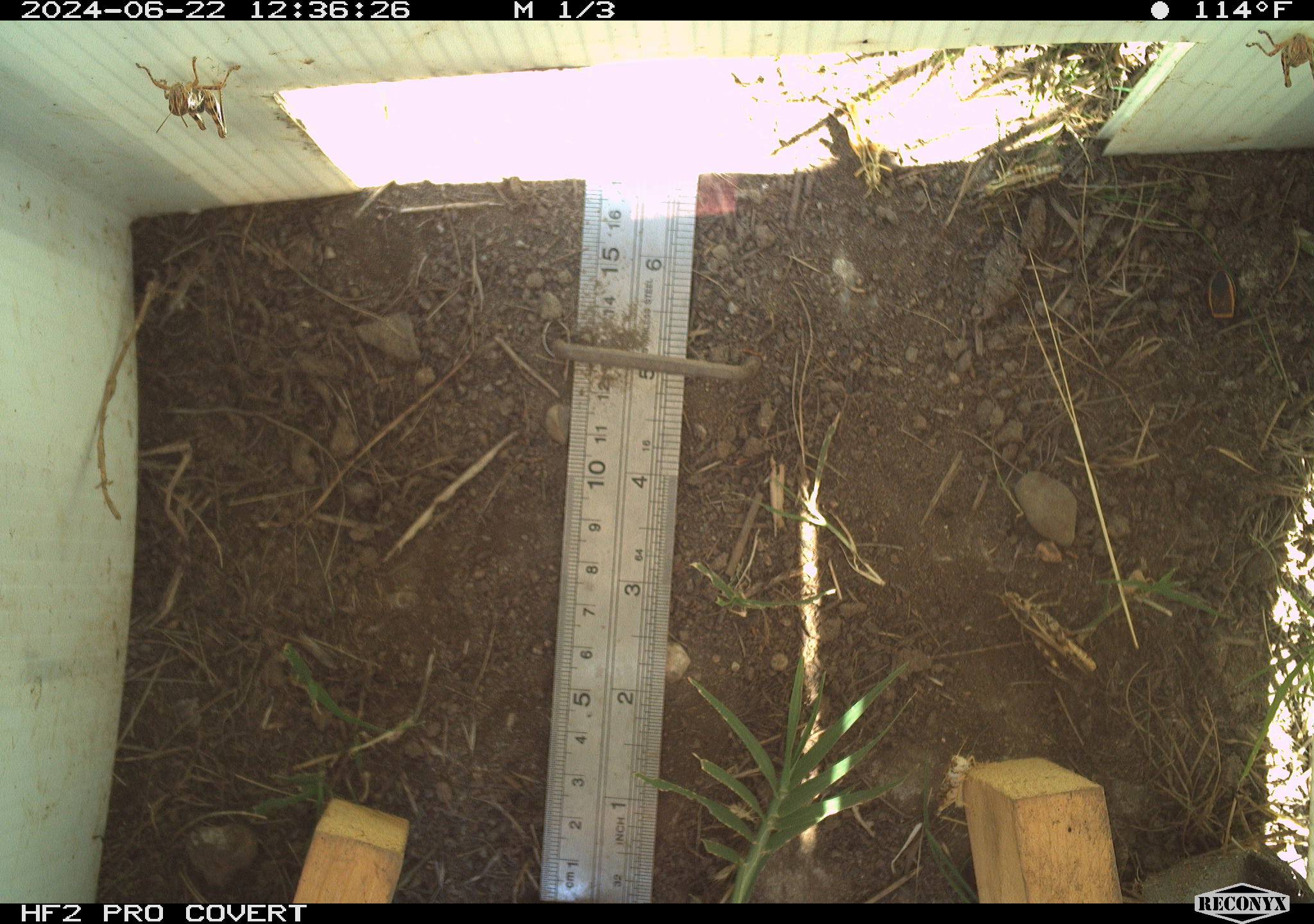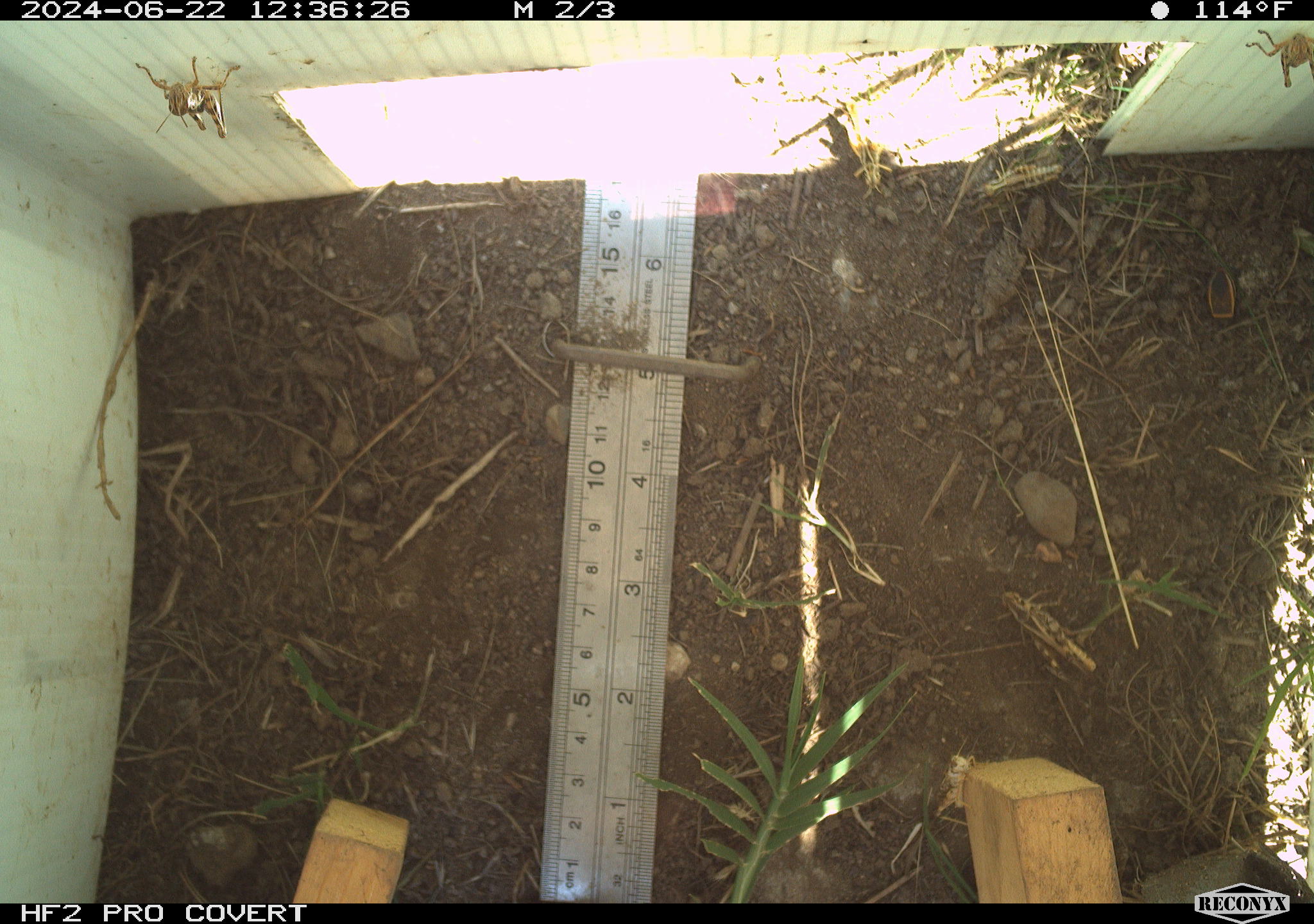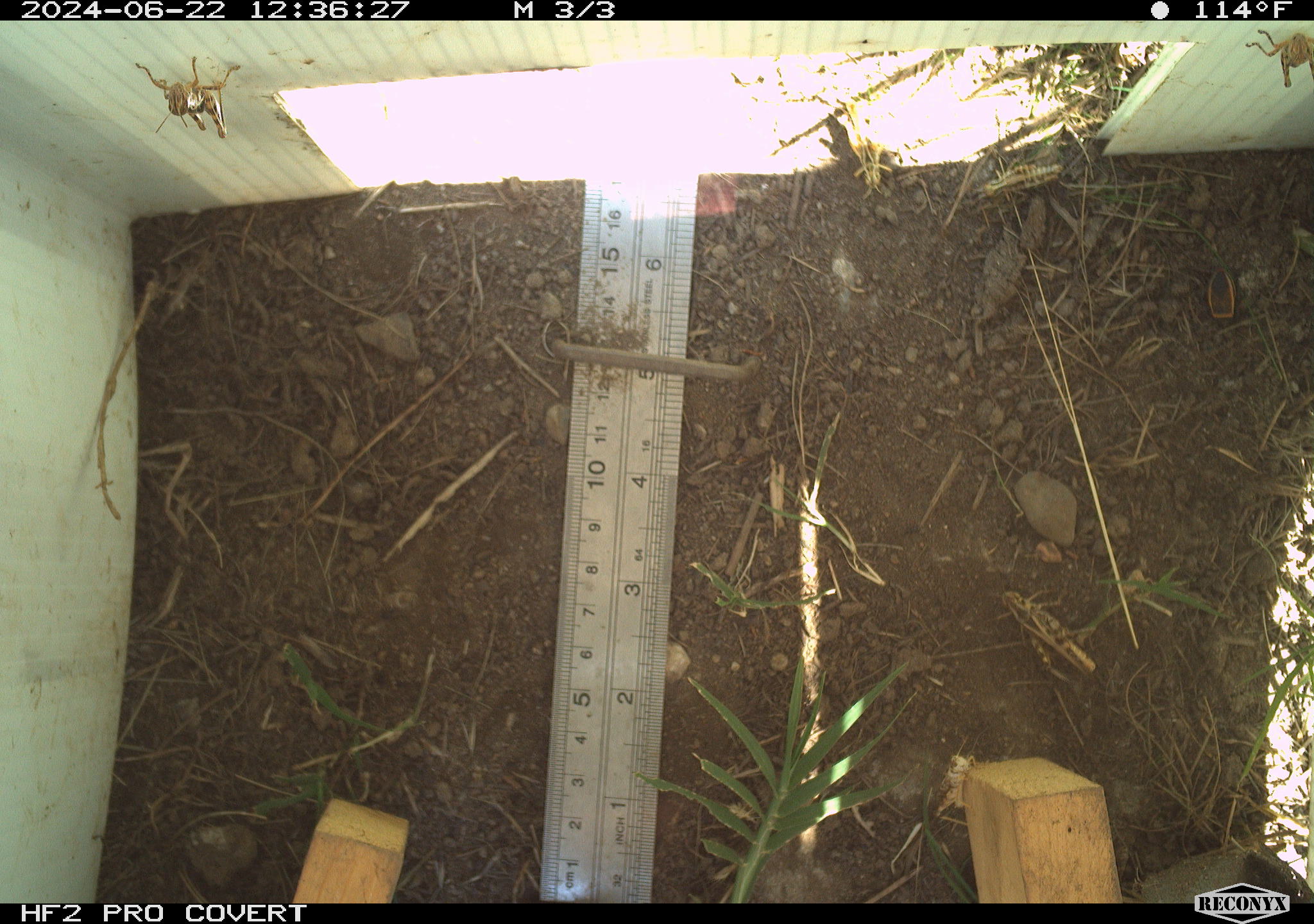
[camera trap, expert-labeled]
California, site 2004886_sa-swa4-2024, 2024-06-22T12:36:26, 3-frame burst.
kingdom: Animalia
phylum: Arthropoda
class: Insecta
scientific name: Insecta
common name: insect